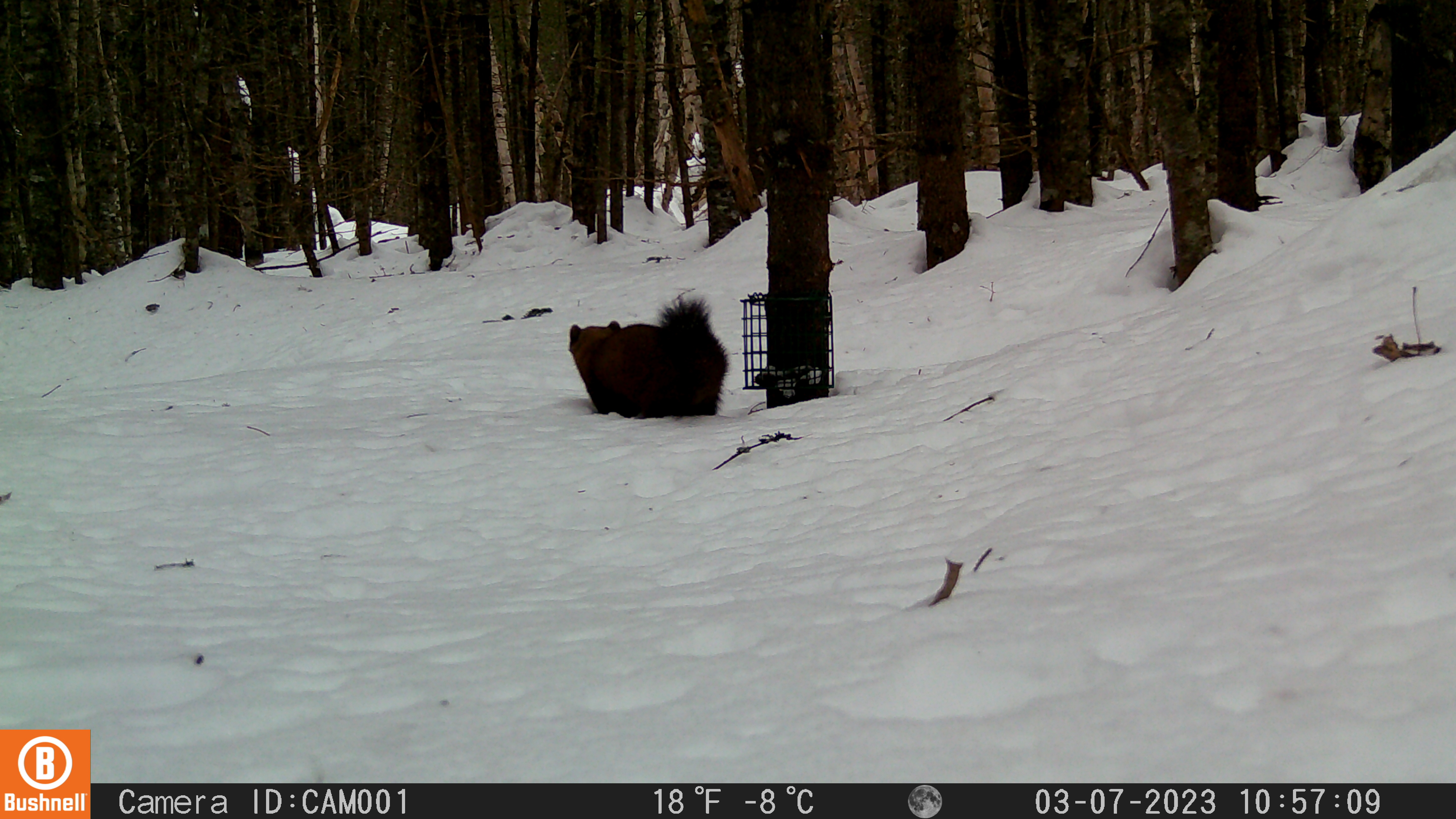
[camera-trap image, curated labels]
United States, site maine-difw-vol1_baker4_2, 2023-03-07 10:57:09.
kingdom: Animalia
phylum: Chordata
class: Mammalia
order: Carnivora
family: Mustelidae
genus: Martes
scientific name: Martes americana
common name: american marten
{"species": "american marten (Martes americana)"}